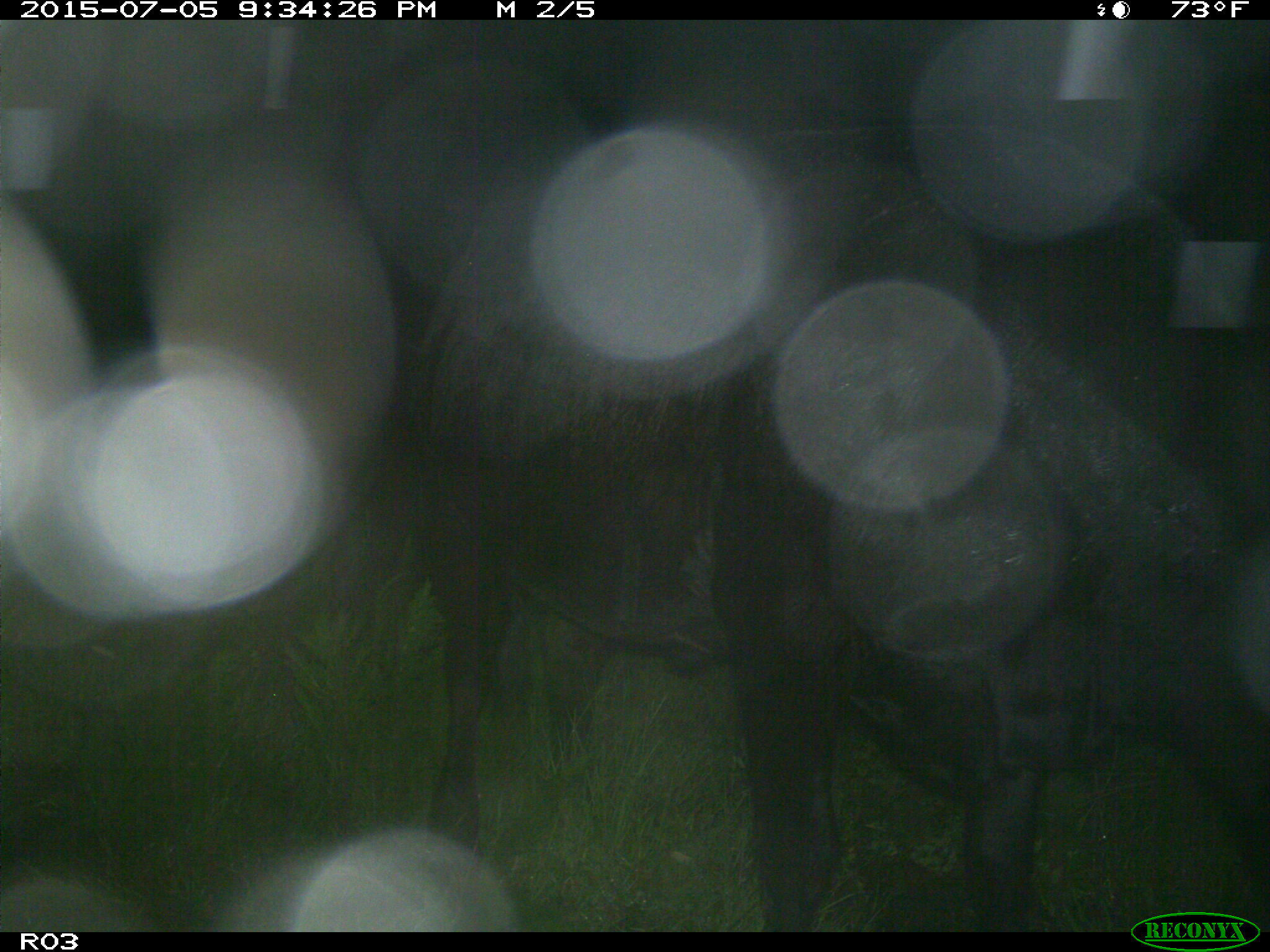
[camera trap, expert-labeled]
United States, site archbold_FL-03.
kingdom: Animalia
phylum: Chordata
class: Mammalia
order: Artiodactyla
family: Bovidae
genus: Bos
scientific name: Bos taurus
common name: domestic cow